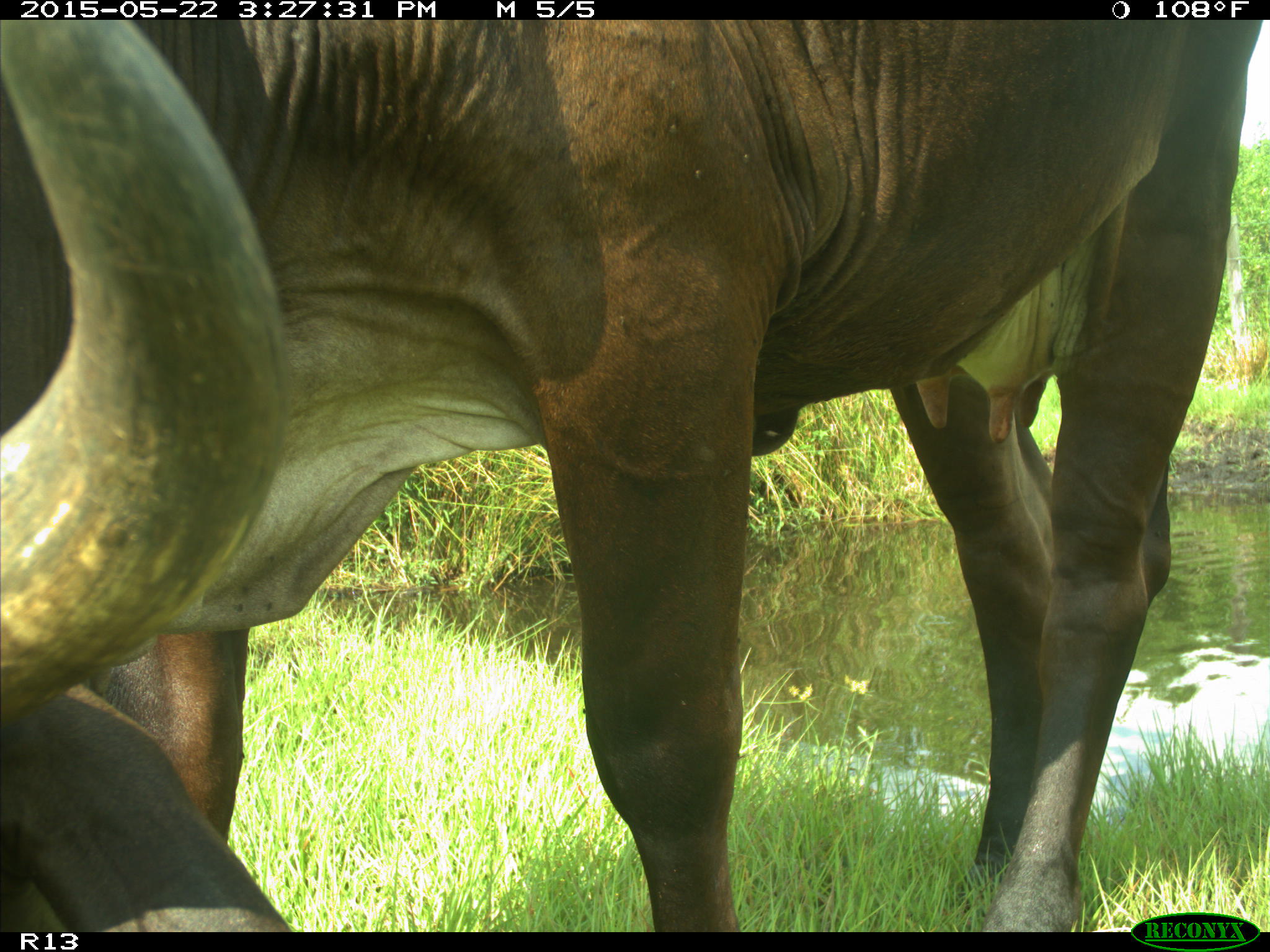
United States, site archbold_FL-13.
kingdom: Animalia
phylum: Chordata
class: Mammalia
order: Artiodactyla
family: Bovidae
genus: Bos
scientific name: Bos taurus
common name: domestic cow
Bos taurus (domestic cow).